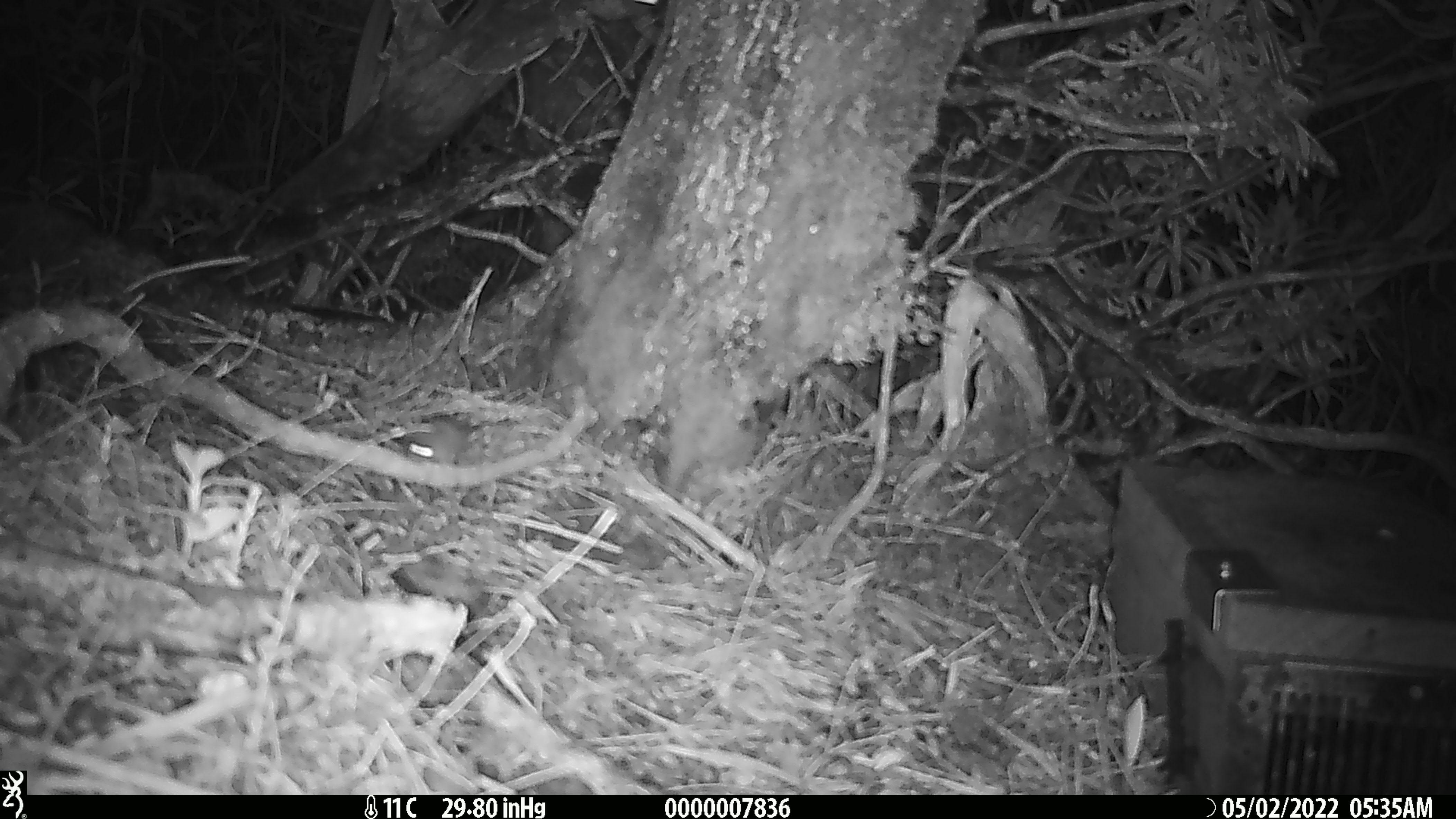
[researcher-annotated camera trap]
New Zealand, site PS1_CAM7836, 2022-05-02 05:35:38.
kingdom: Animalia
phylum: Chordata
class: Mammalia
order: Rodentia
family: Muridae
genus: Mus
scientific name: Mus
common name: mouse